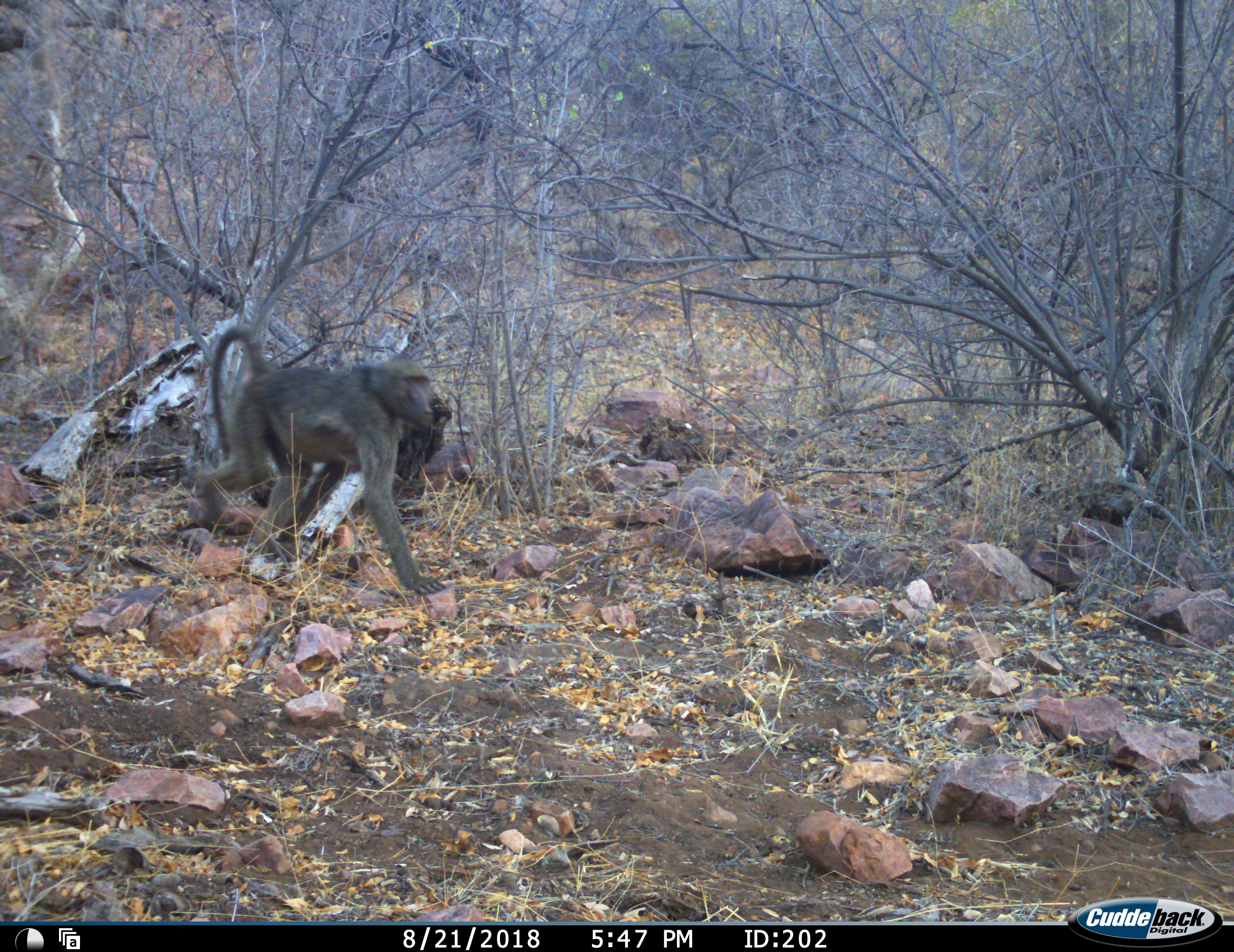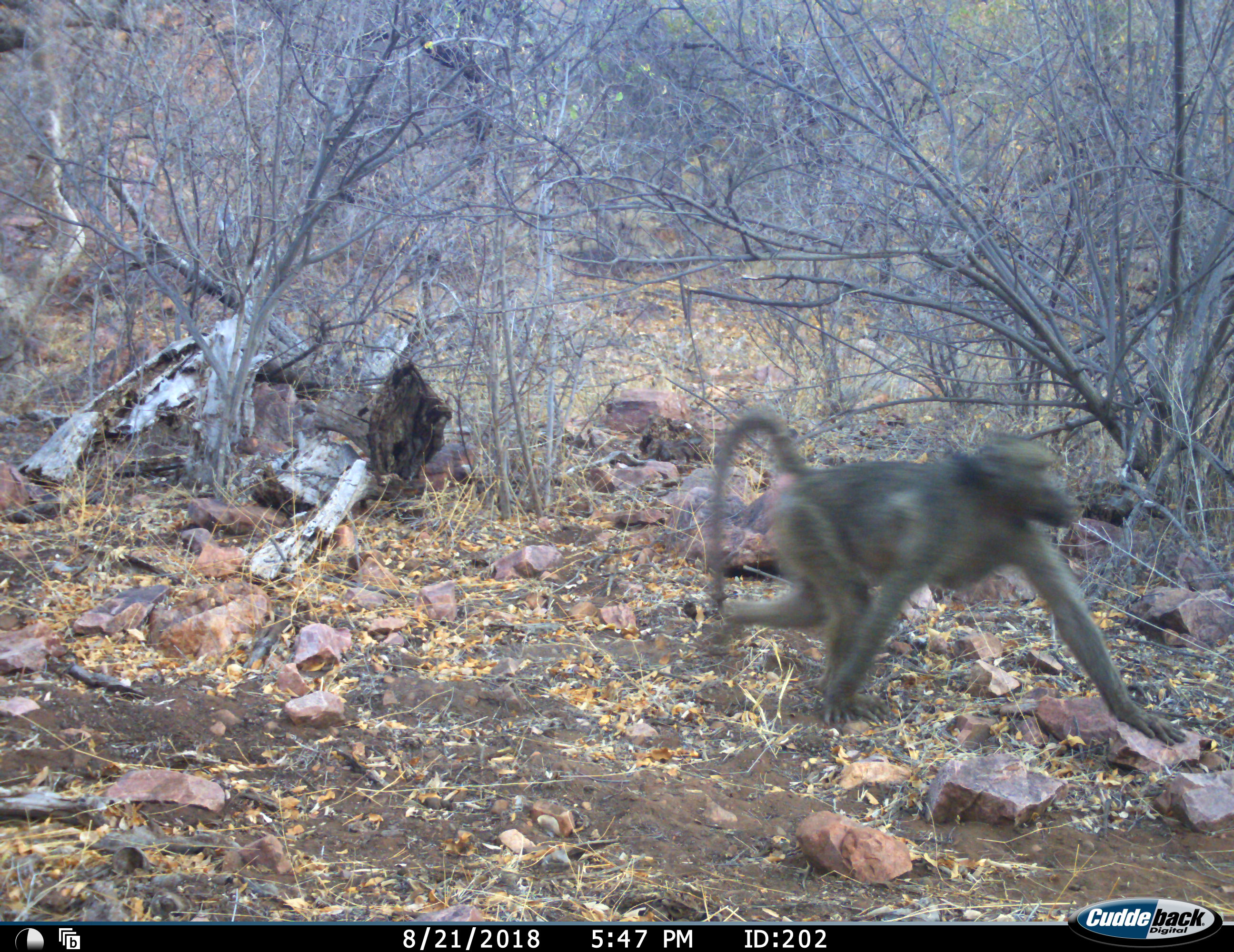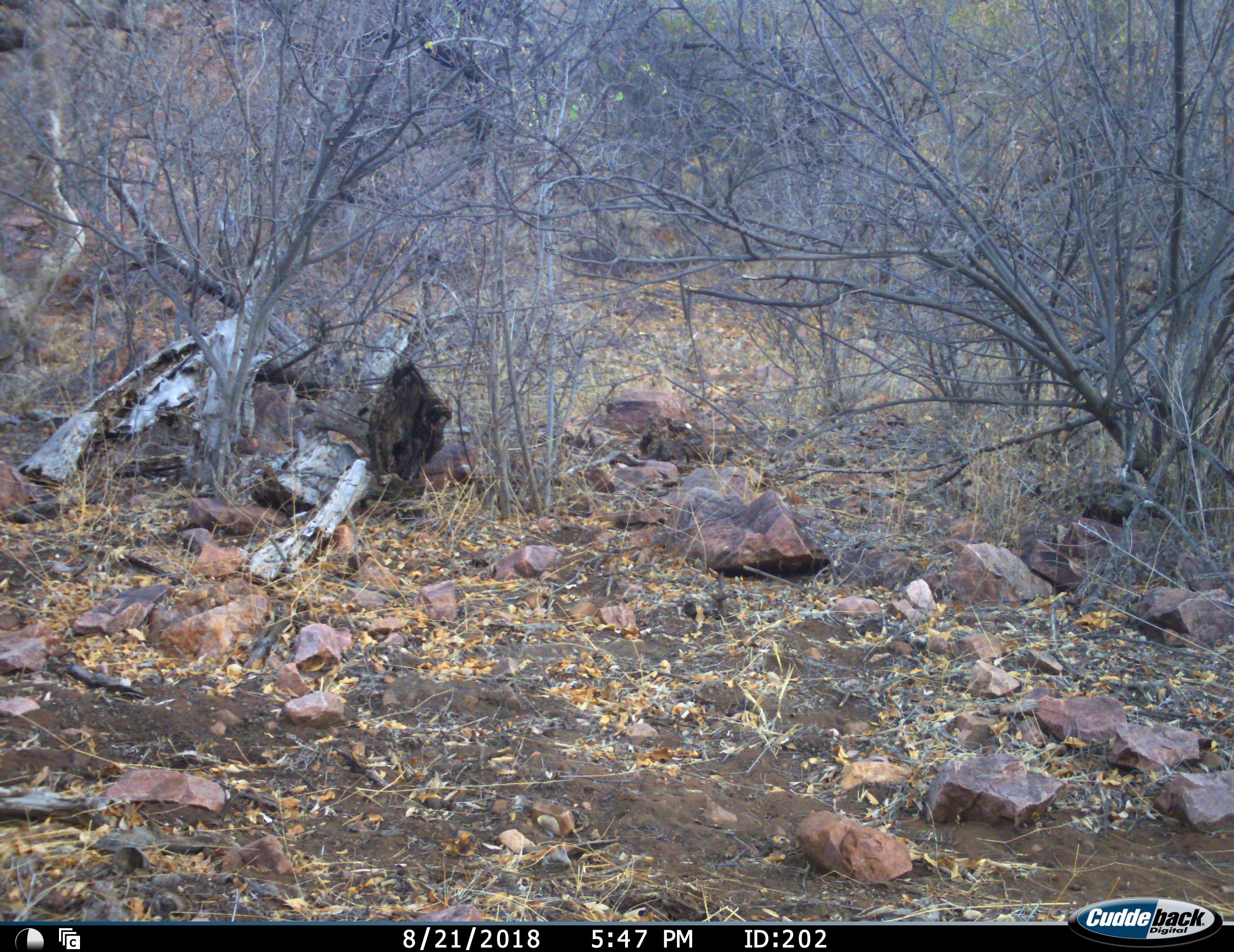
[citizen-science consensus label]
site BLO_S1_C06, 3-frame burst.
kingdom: Animalia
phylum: Chordata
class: Mammalia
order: Primates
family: Cercopithecidae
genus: Papio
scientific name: Papio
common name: baboon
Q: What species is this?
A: Baboon (Papio).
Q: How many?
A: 1.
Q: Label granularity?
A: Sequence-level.